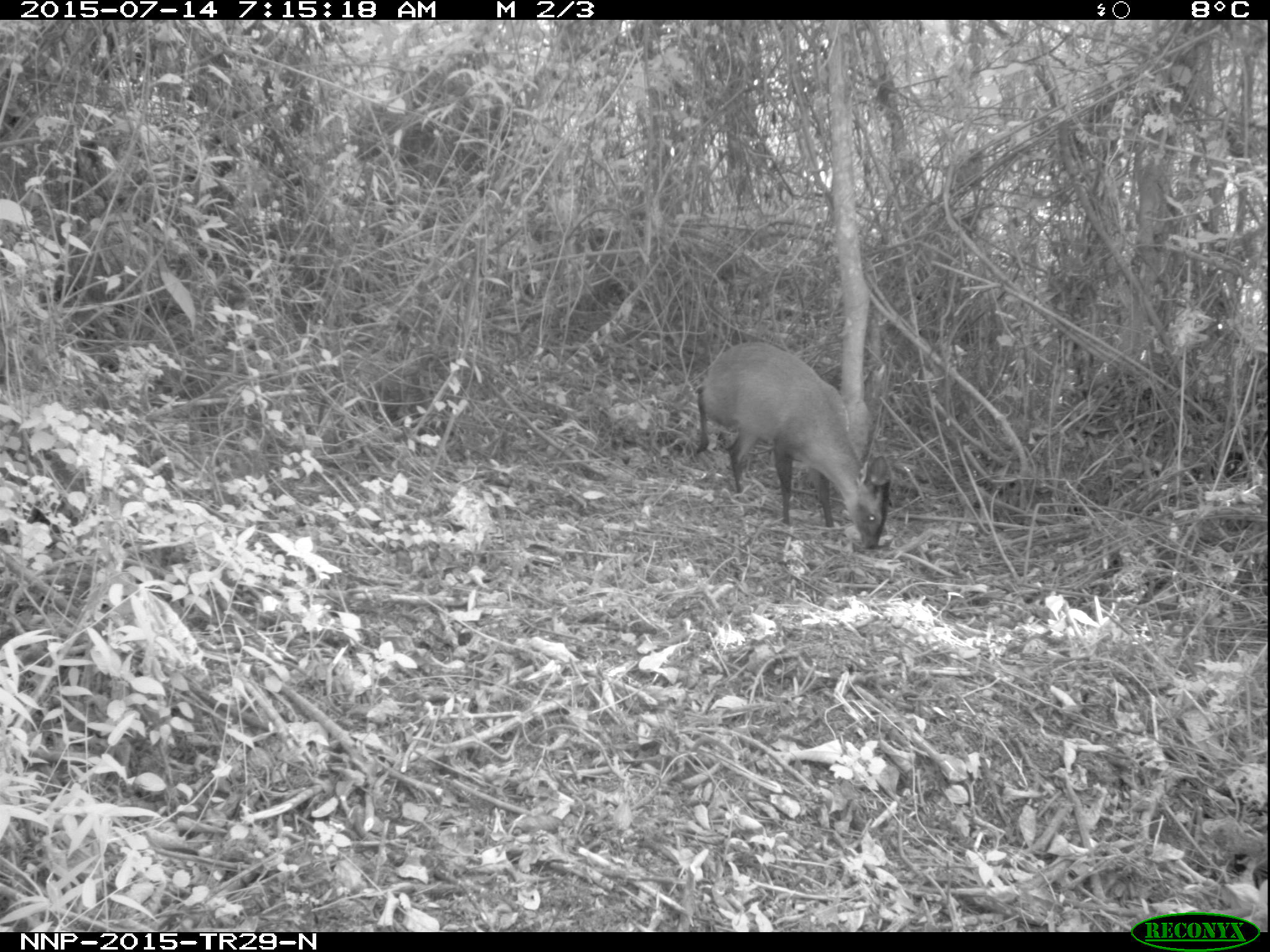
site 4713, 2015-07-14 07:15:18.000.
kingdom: Animalia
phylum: Chordata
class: Mammalia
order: Artiodactyla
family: Bovidae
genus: Cephalophus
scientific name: Cephalophus nigrifrons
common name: black-fronted duiker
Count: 1.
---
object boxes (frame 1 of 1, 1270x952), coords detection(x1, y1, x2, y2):
cephalophus nigrifrons: detection(694, 341, 893, 549)